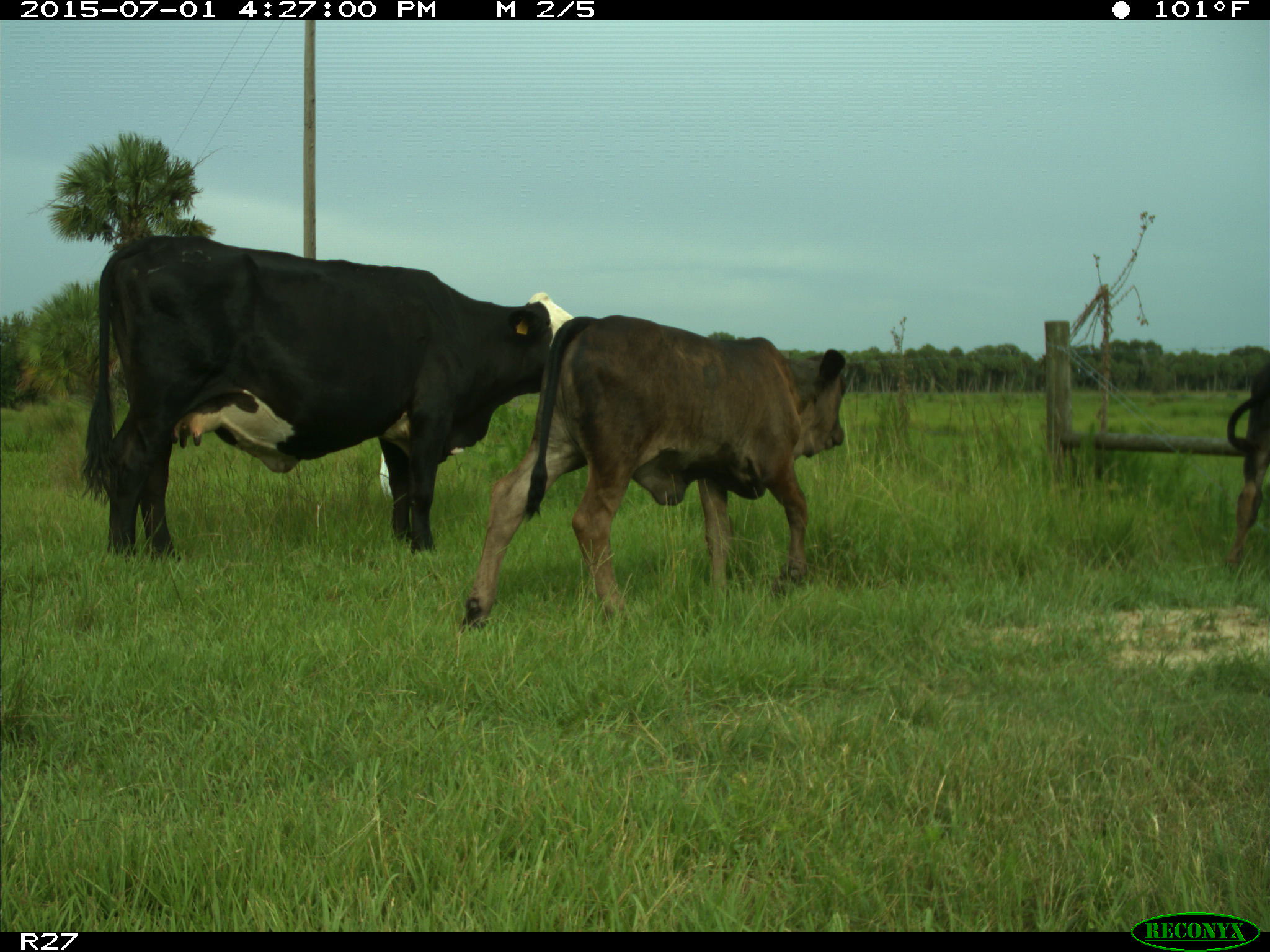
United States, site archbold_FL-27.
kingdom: Animalia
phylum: Chordata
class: Mammalia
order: Artiodactyla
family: Bovidae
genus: Bos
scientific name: Bos taurus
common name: domestic cow